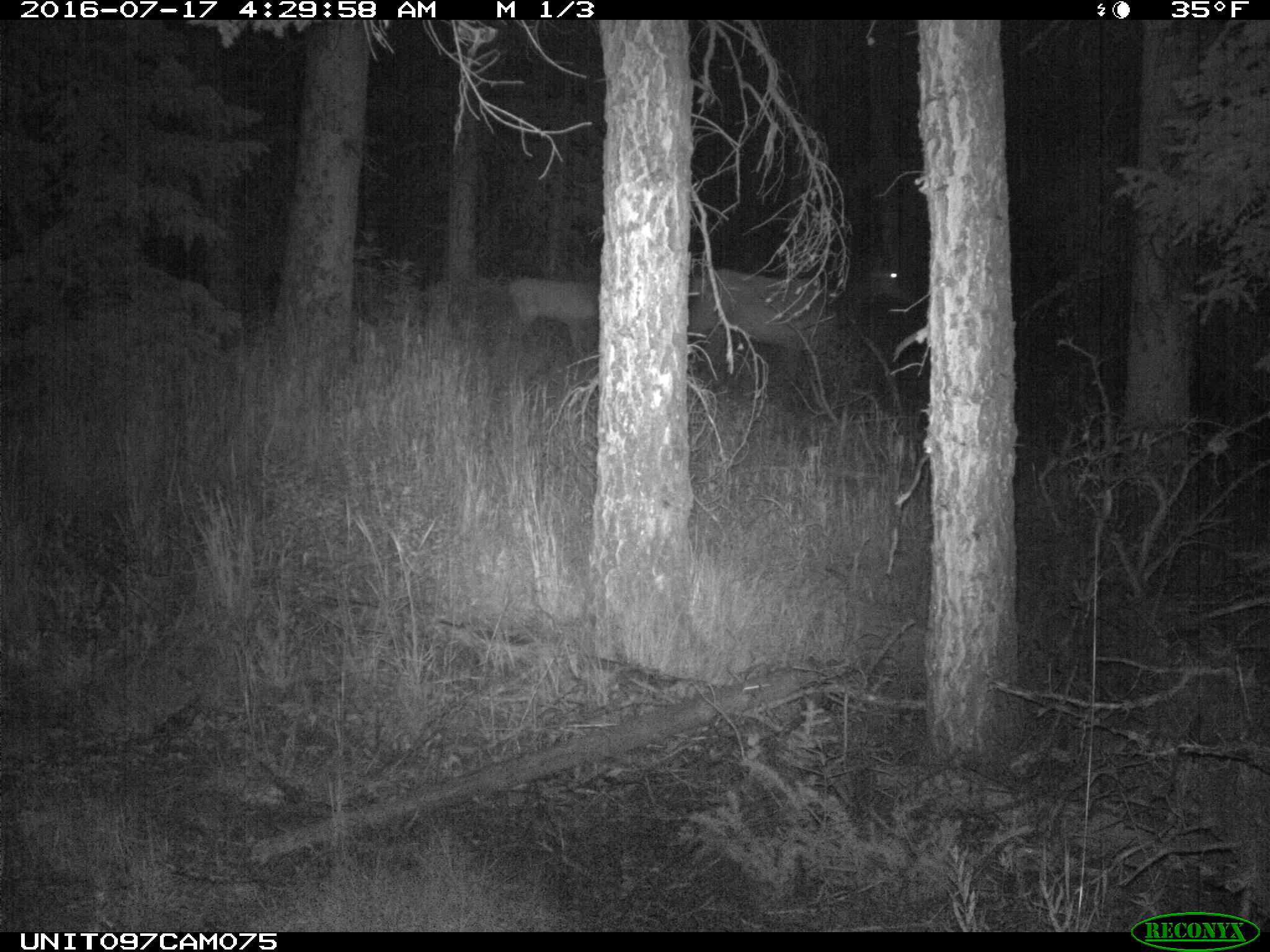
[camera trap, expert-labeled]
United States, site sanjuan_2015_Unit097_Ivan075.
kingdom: Animalia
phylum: Chordata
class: Mammalia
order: Artiodactyla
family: Cervidae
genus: Cervus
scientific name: Cervus elaphus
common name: red deer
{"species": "Cervus elaphus (red deer)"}